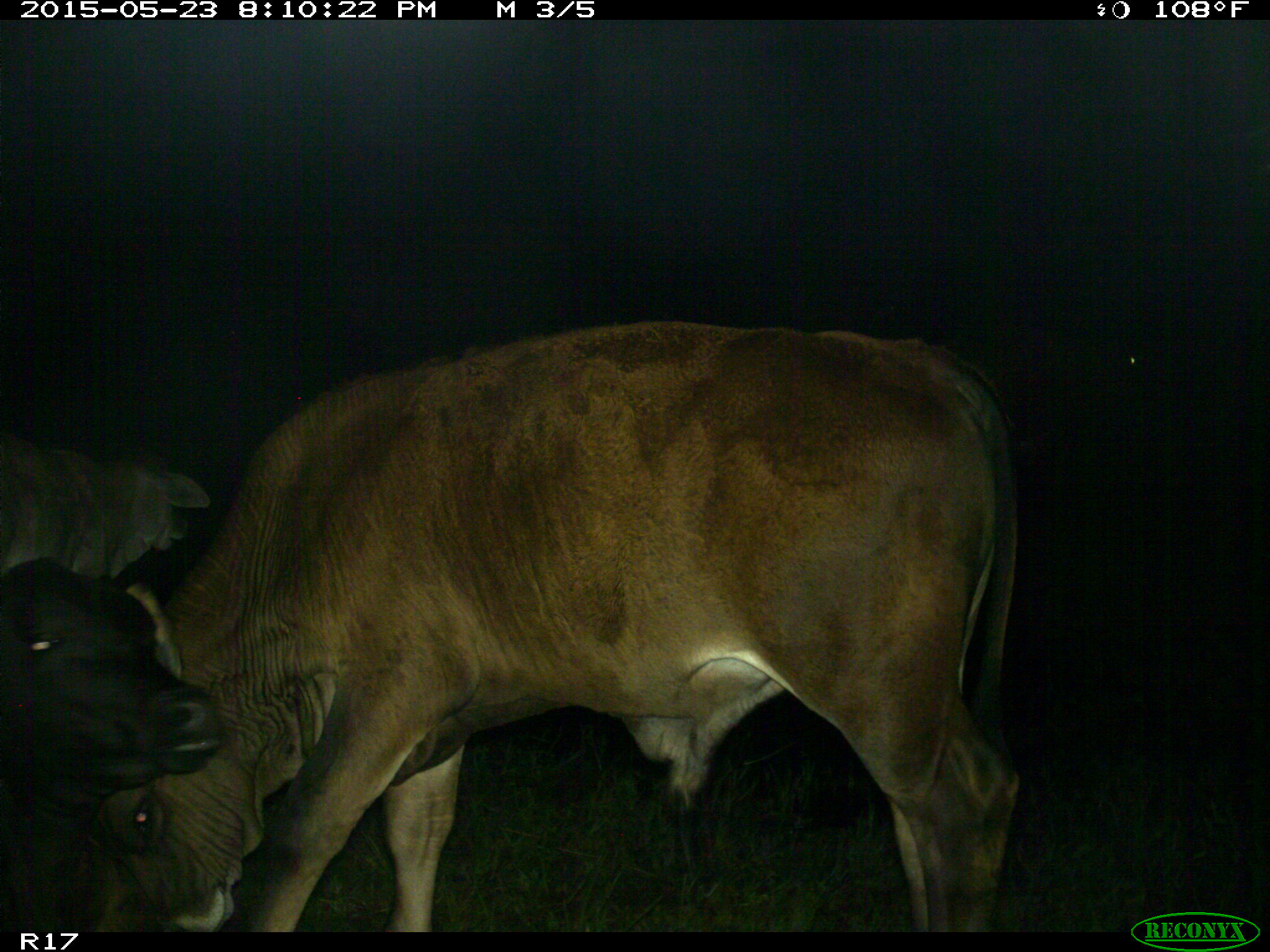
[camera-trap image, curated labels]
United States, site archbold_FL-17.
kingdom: Animalia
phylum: Chordata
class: Mammalia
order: Artiodactyla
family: Bovidae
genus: Bos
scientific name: Bos taurus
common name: domestic cow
Bos taurus (domestic cow).